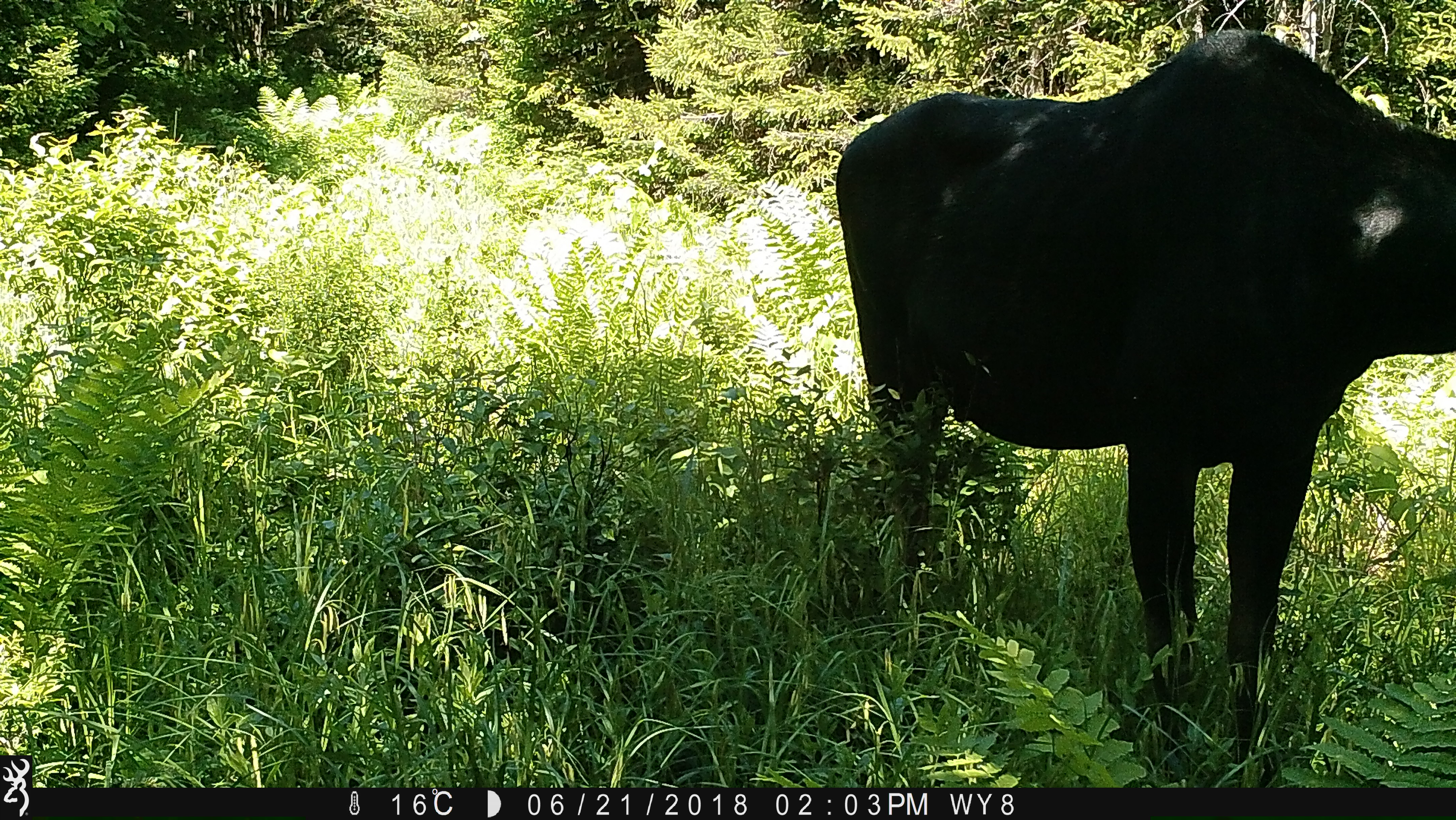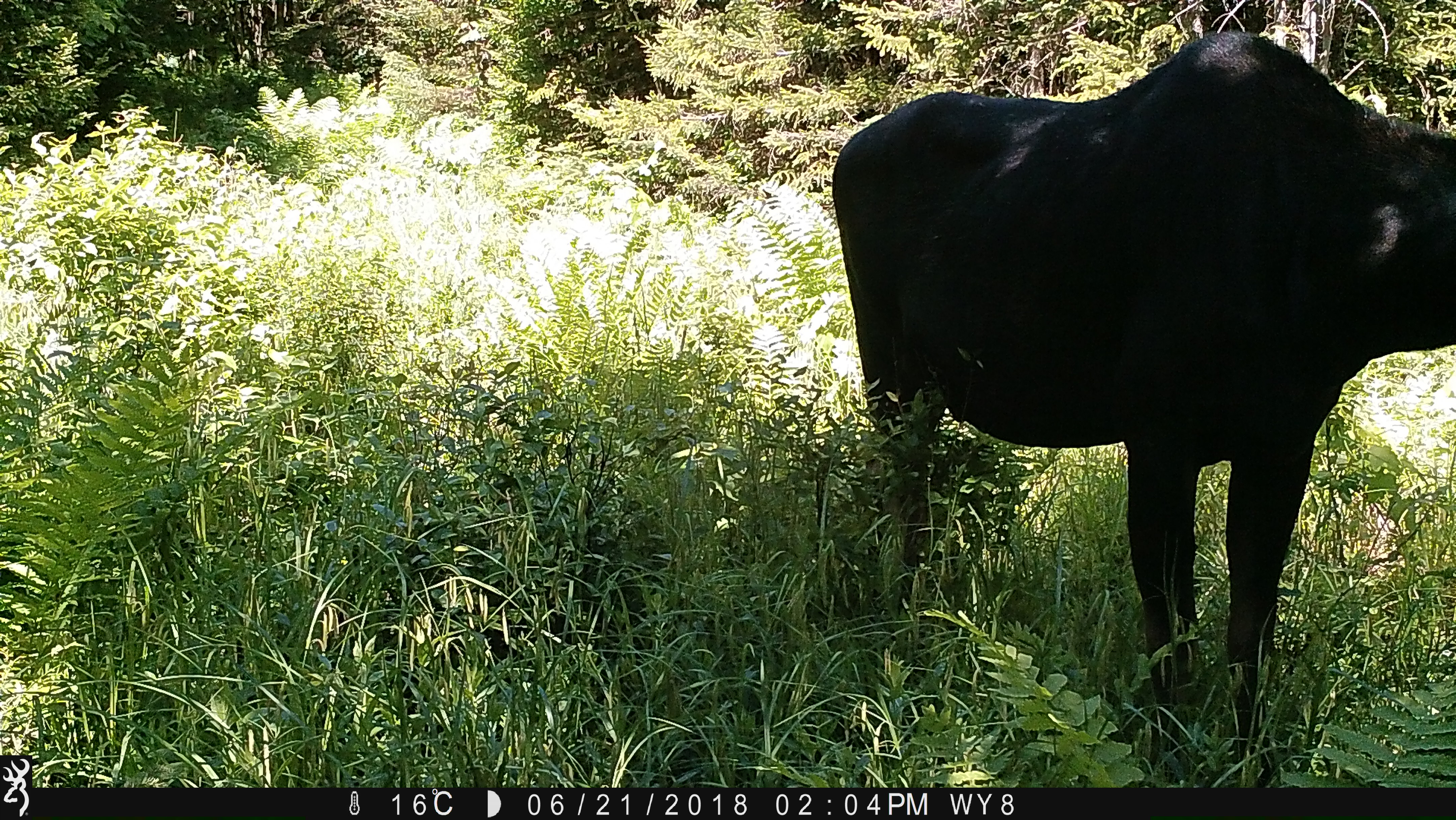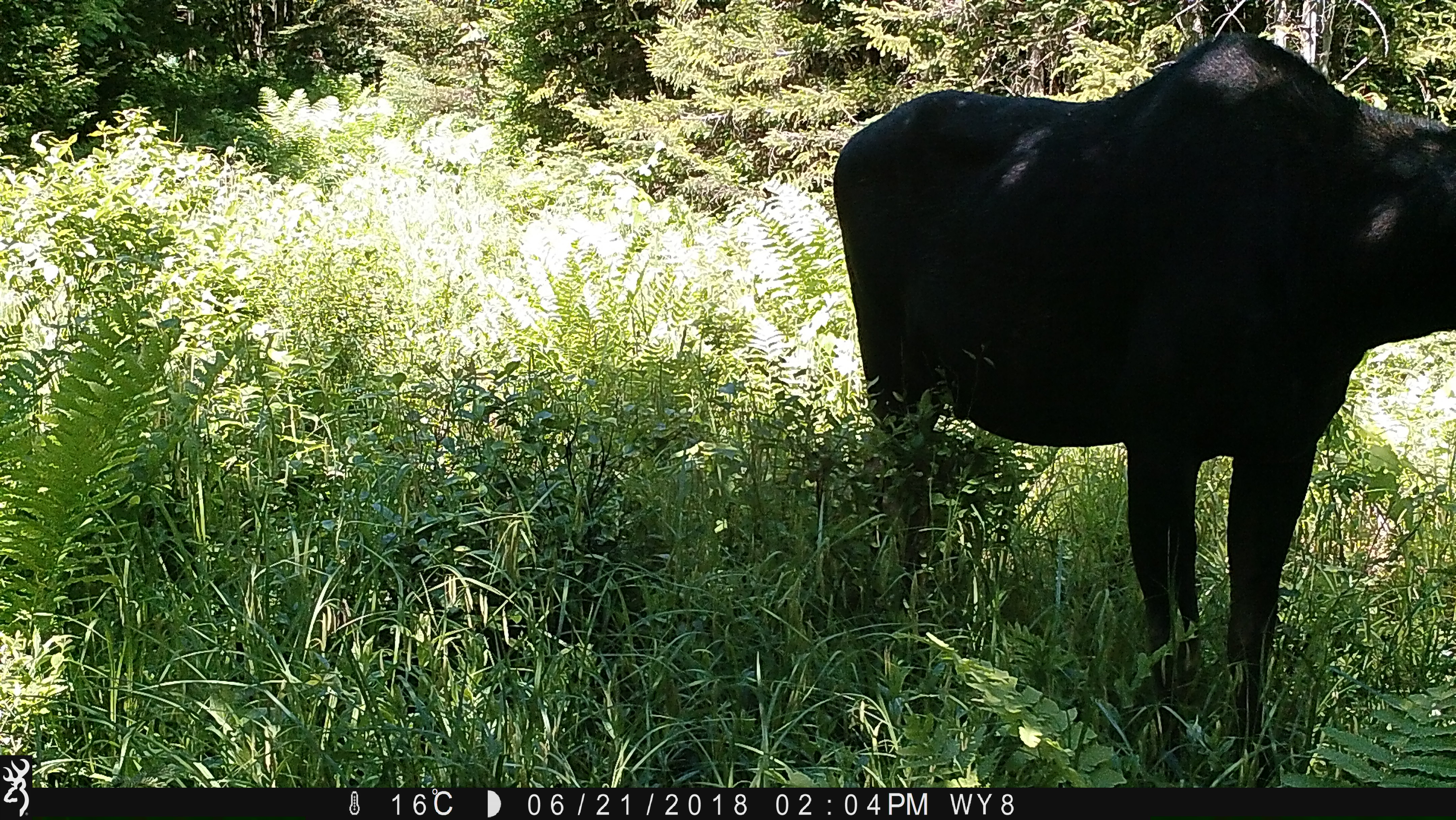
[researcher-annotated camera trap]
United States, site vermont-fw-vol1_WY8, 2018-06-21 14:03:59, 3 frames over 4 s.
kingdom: Animalia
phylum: Chordata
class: Mammalia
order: Artiodactyla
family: Cervidae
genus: Alces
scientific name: Alces alces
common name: moose